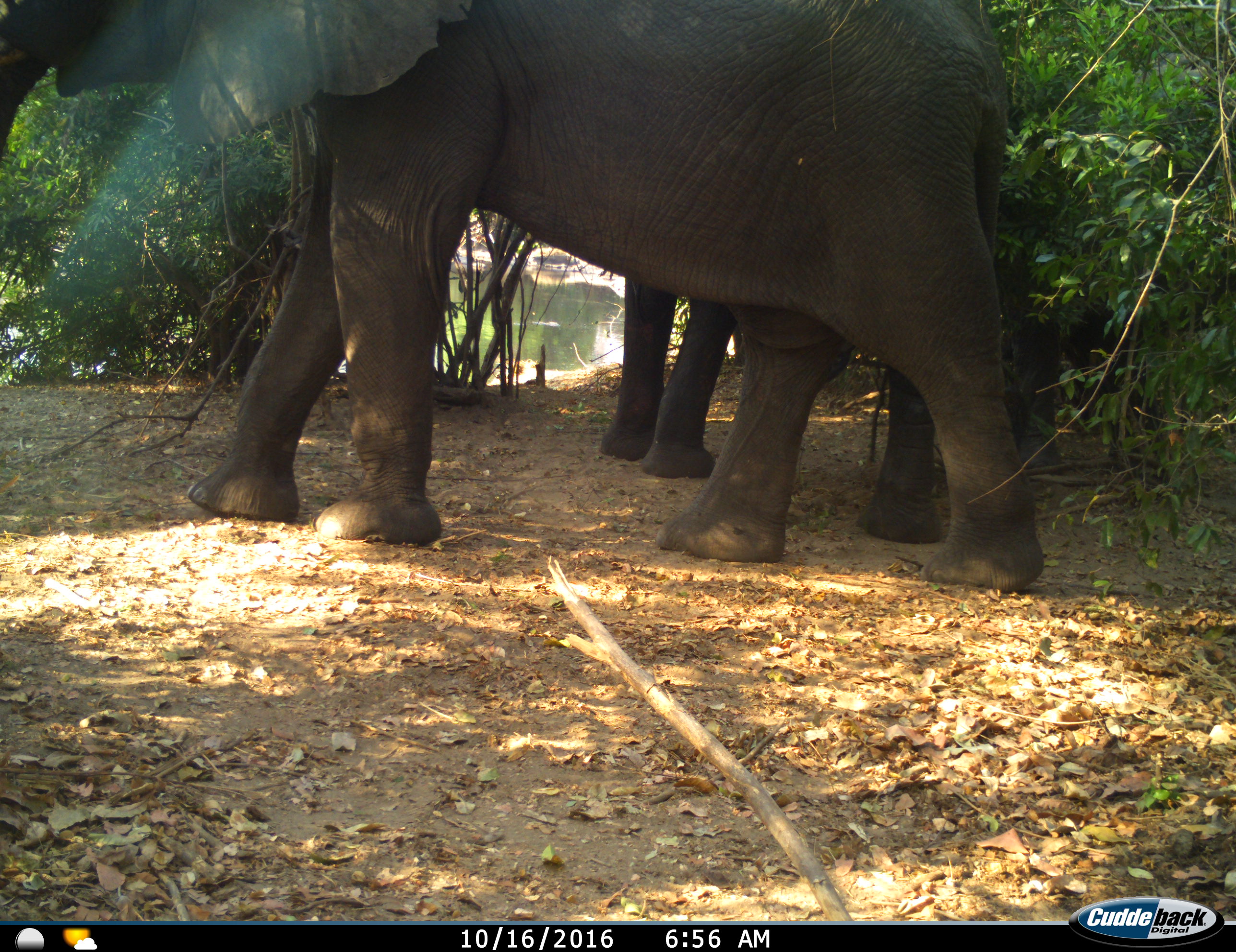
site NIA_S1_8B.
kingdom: Animalia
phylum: Chordata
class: Mammalia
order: Proboscidea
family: Elephantidae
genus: Loxodonta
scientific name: Loxodonta africana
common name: african bush elephant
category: elephant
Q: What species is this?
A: Elephant (african bush elephant) (Loxodonta africana).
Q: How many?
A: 2.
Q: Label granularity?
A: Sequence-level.